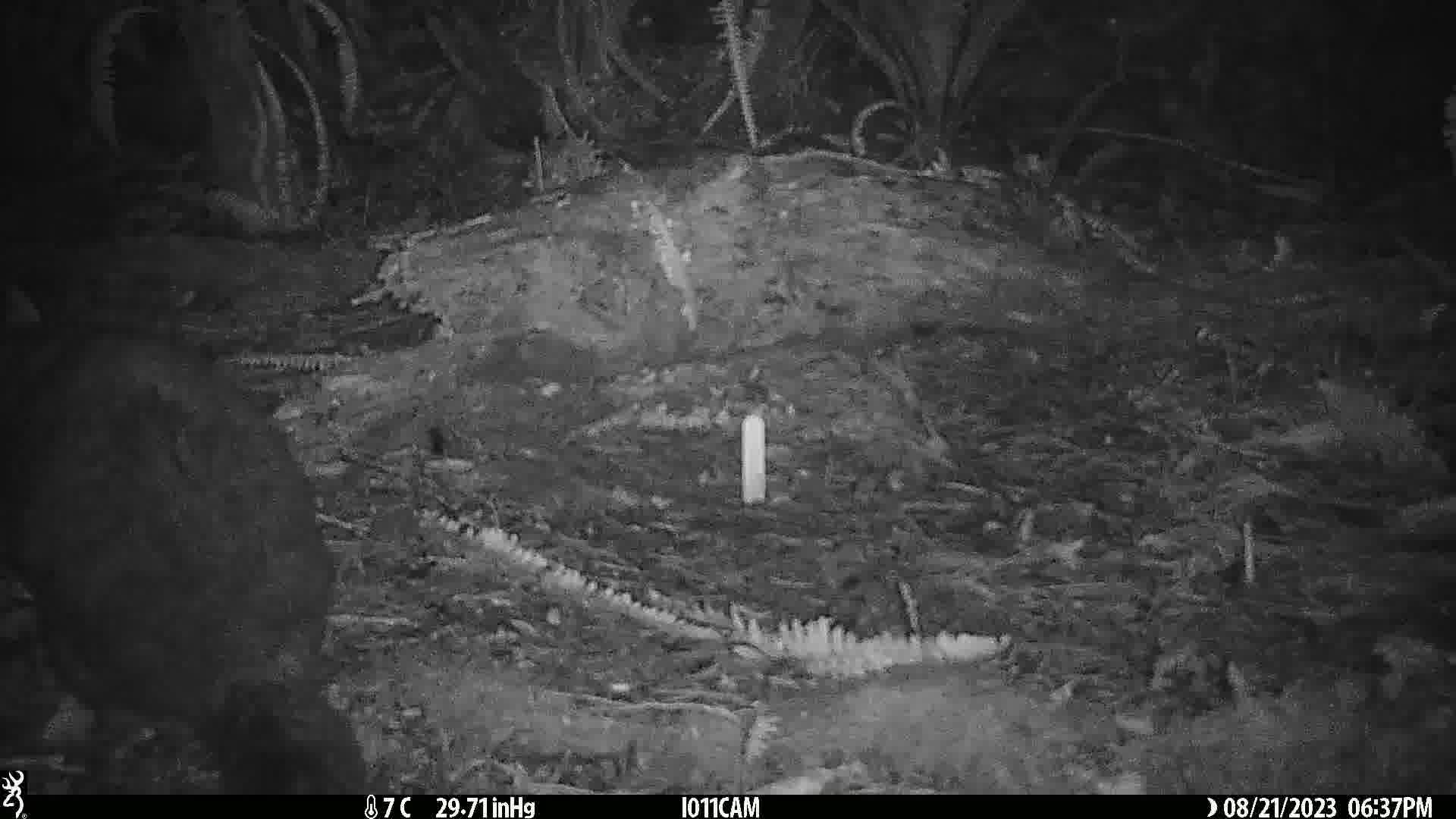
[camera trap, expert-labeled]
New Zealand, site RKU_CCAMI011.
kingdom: Animalia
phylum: Chordata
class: Mammalia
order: Diprotodontia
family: Phalangeridae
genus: Trichosurus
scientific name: Trichosurus vulpecula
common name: common brushtail possum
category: possum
Possum (common brushtail possum) (Trichosurus vulpecula).